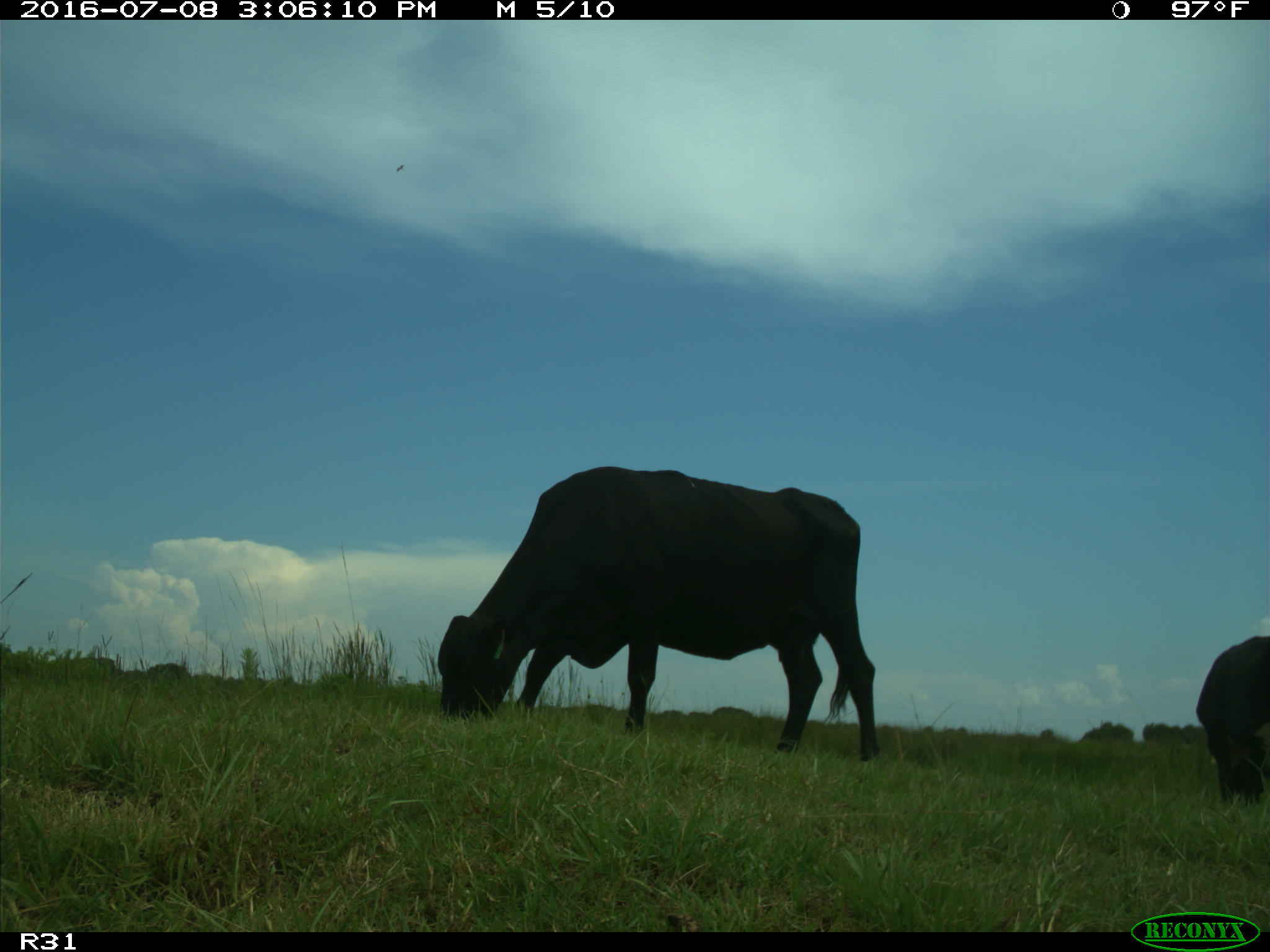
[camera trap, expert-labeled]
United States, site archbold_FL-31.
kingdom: Animalia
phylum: Chordata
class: Mammalia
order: Artiodactyla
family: Bovidae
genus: Bos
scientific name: Bos taurus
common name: domestic cow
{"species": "Bos taurus (domestic cow)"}